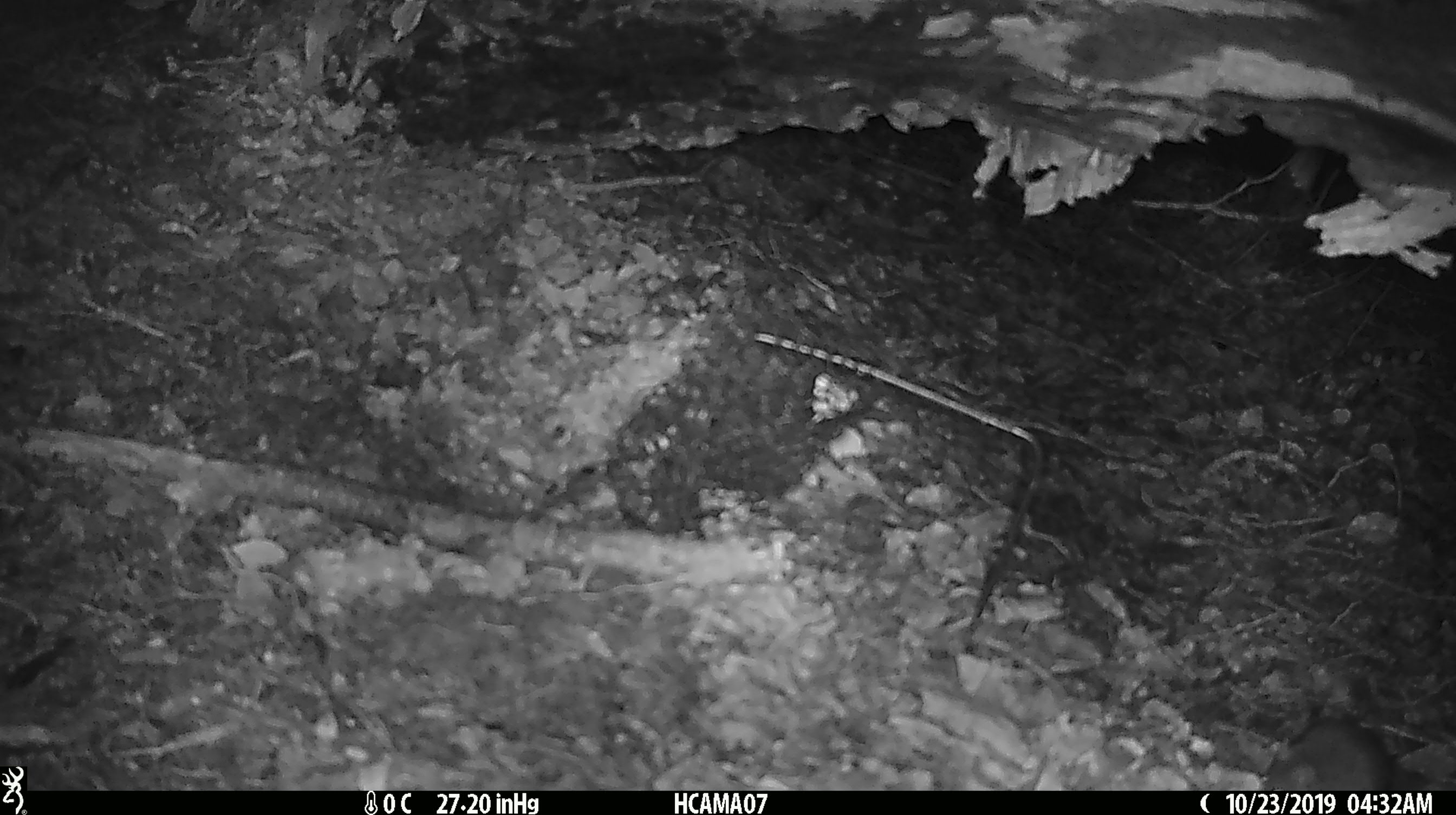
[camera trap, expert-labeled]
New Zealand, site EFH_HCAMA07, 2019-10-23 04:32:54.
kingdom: Animalia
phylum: Chordata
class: Mammalia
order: Rodentia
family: Muridae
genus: Mus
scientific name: Mus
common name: mouse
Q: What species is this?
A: Mouse (Mus).